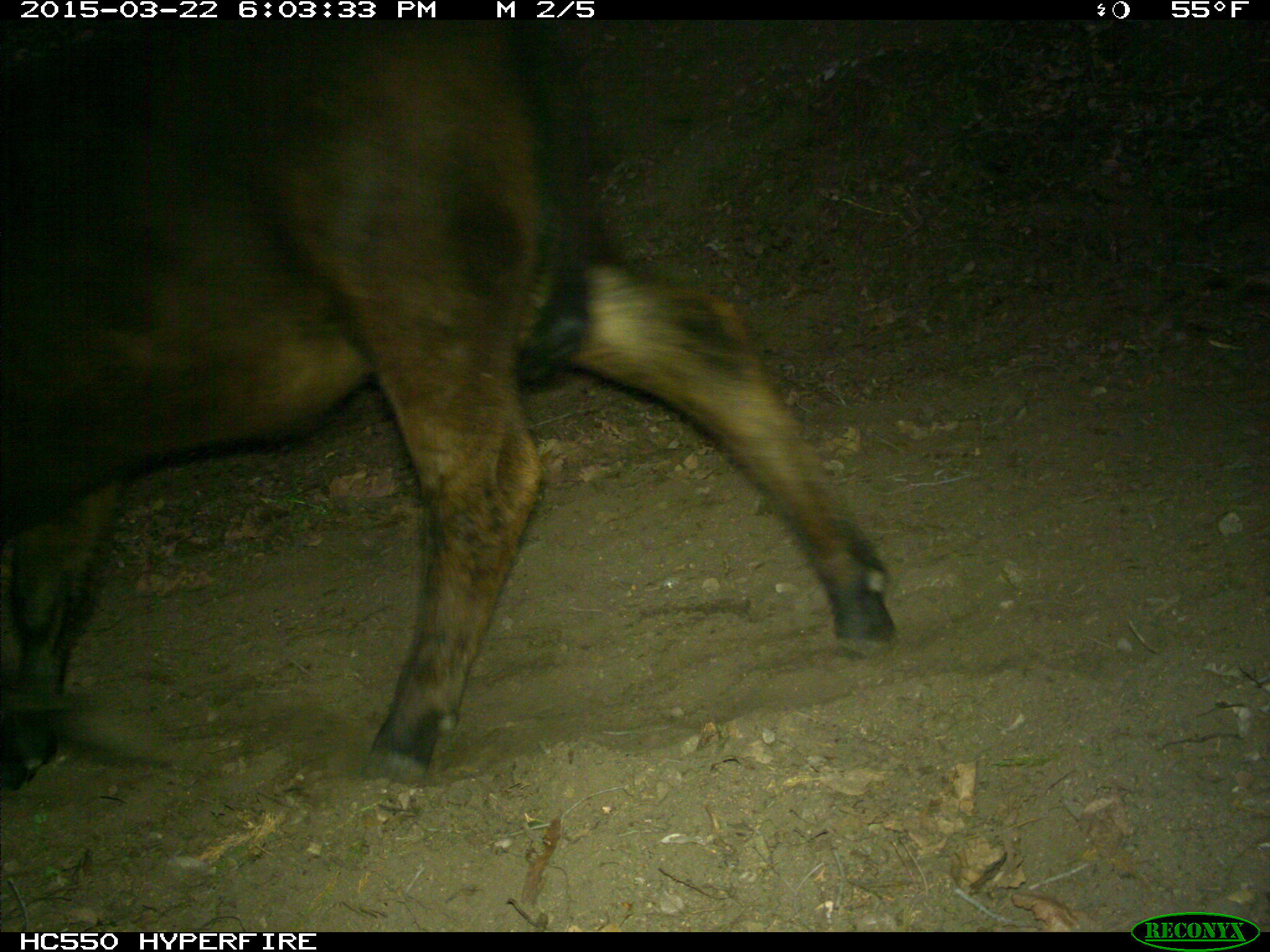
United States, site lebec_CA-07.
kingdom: Animalia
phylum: Chordata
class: Mammalia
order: Artiodactyla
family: Bovidae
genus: Bos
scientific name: Bos taurus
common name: domestic cow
Bos taurus (domestic cow).